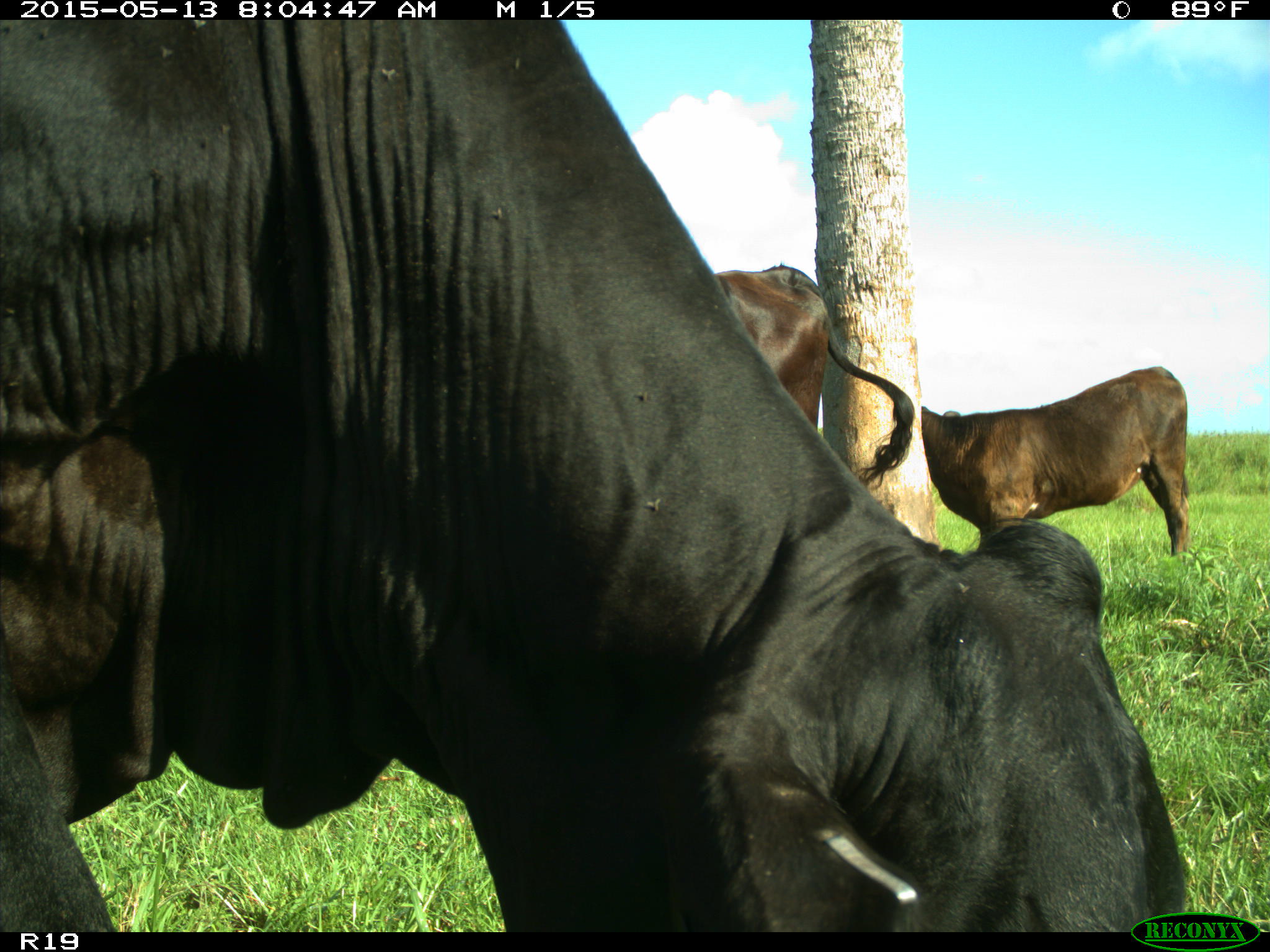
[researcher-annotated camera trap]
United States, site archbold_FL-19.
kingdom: Animalia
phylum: Chordata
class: Mammalia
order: Artiodactyla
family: Bovidae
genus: Bos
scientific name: Bos taurus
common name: domestic cow